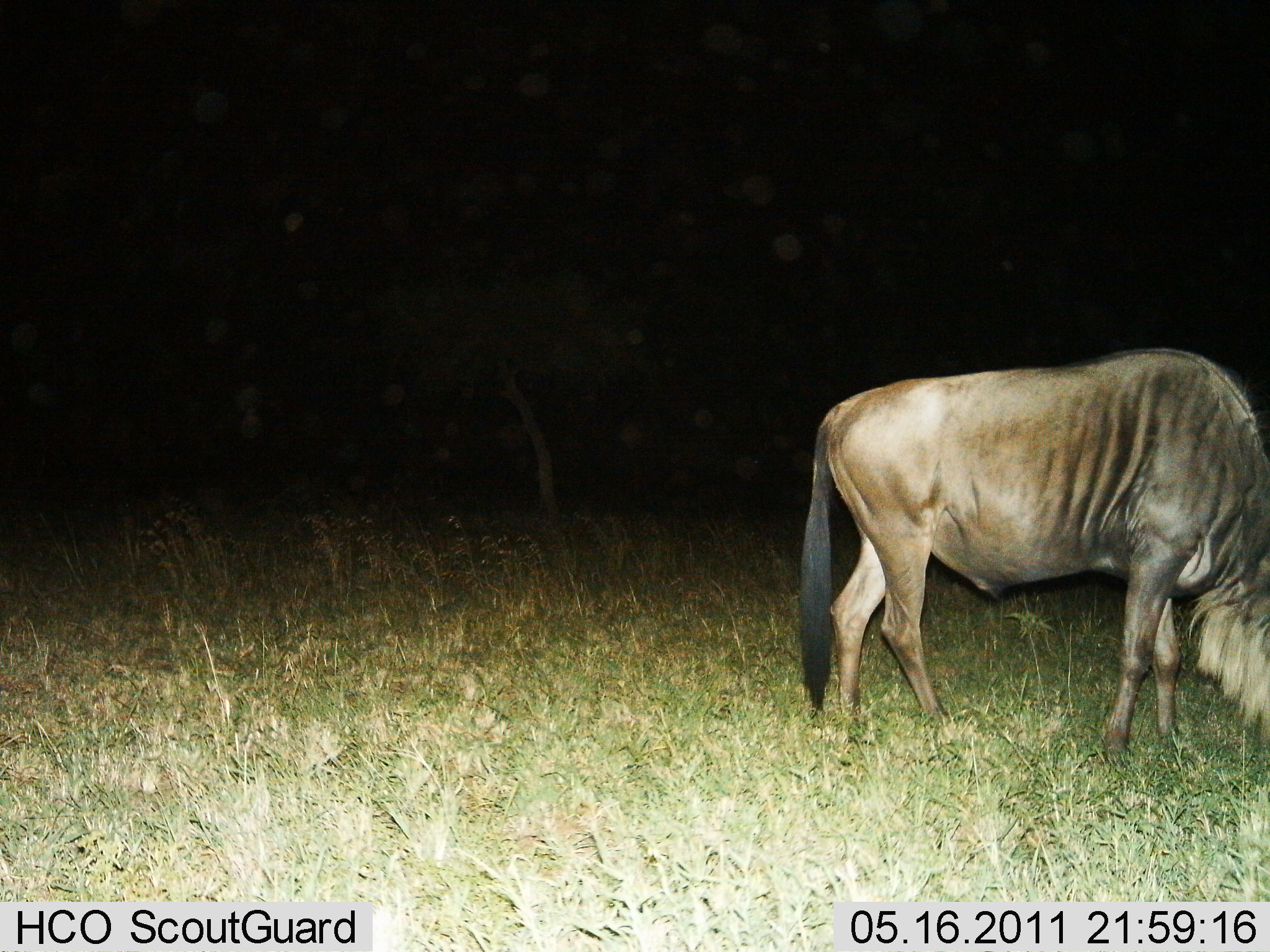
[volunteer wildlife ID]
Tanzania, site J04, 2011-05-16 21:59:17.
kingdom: Animalia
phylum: Chordata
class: Mammalia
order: Artiodactyla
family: Bovidae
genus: Connochaetes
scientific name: Connochaetes taurinus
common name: blue wildebeest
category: wildebeest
Wildebeest (blue wildebeest) (Connochaetes taurinus), count 1. Behavior (volunteer vote fractions): standing 31%, resting 0%, moving 0%, interacting 0%. Young present (vote fraction): 0%. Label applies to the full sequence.